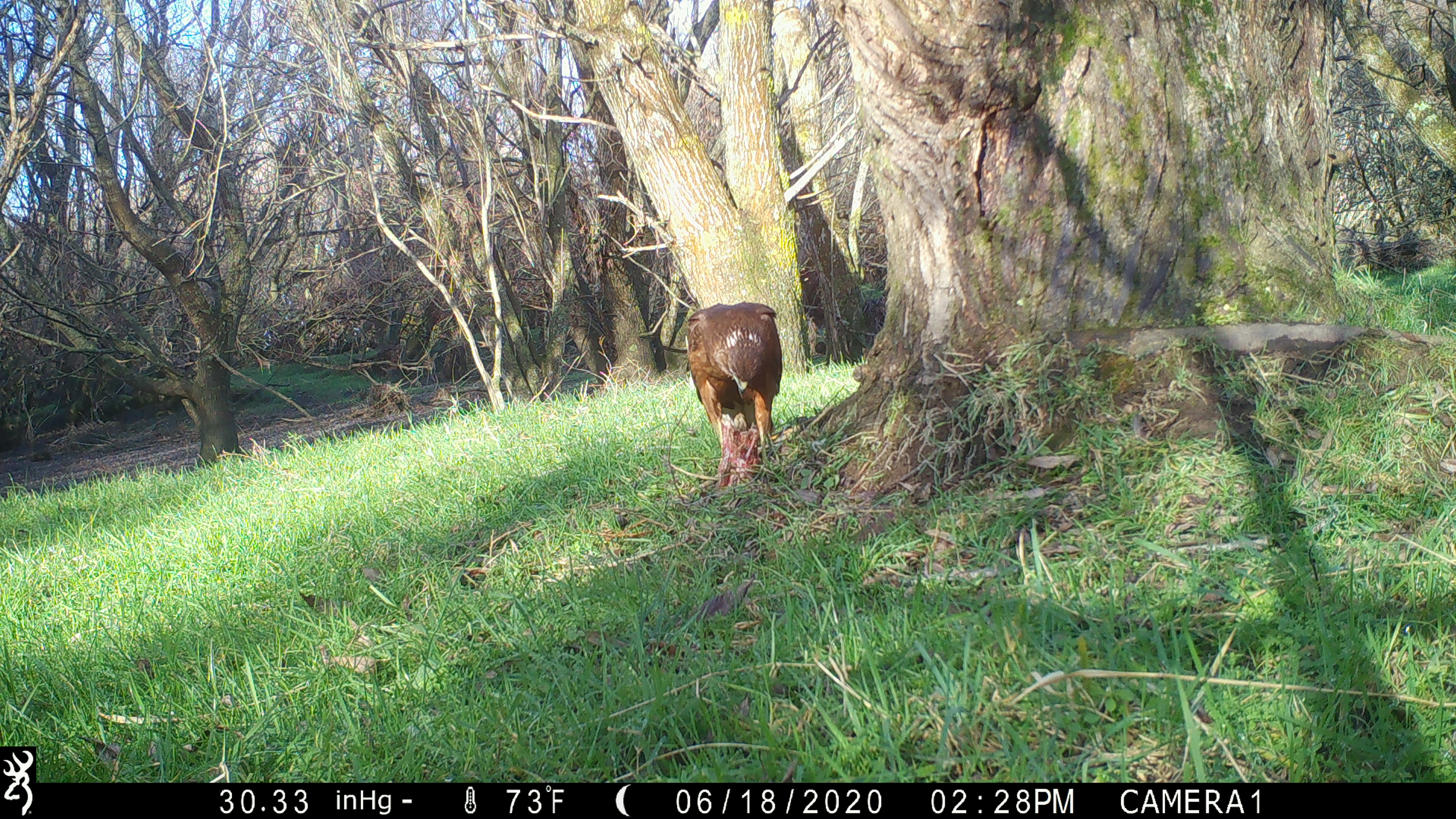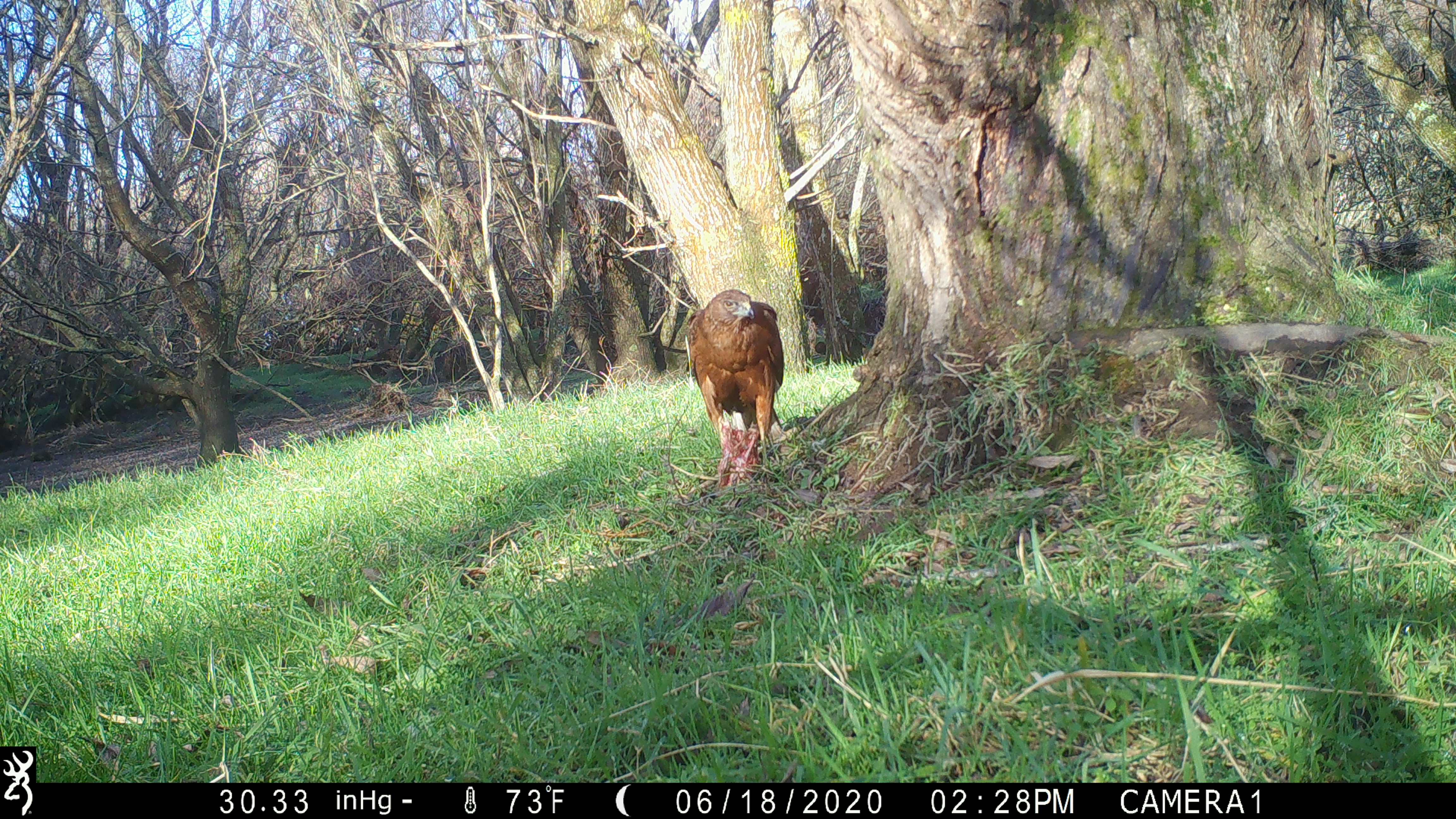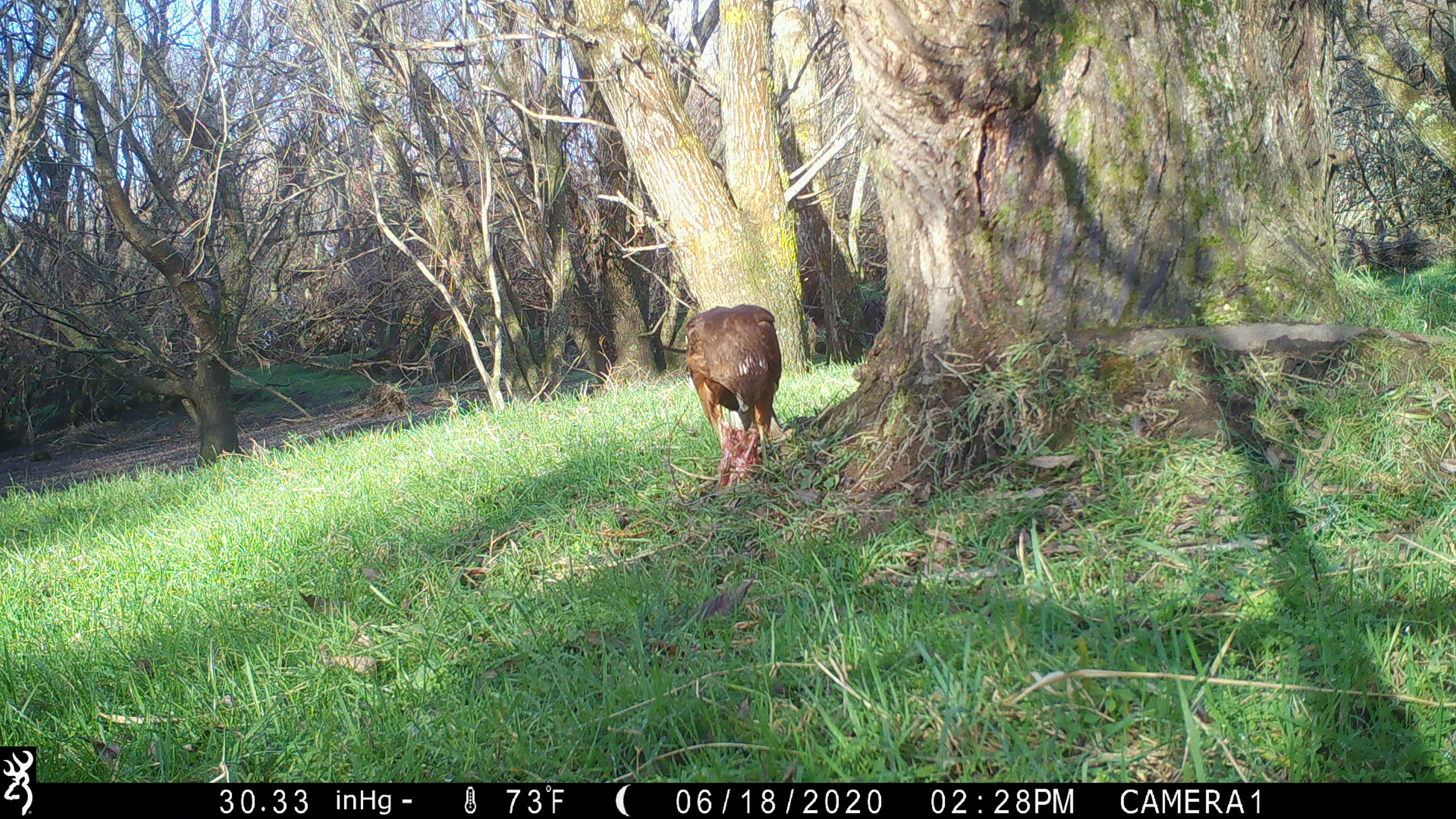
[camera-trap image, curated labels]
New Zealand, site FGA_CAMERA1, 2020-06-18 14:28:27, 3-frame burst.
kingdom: Animalia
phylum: Chordata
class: Aves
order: Accipitriformes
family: Accipitridae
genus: Circus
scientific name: Circus approximans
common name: swamp harrier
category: harrier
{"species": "harrier (swamp harrier) (Circus approximans)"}